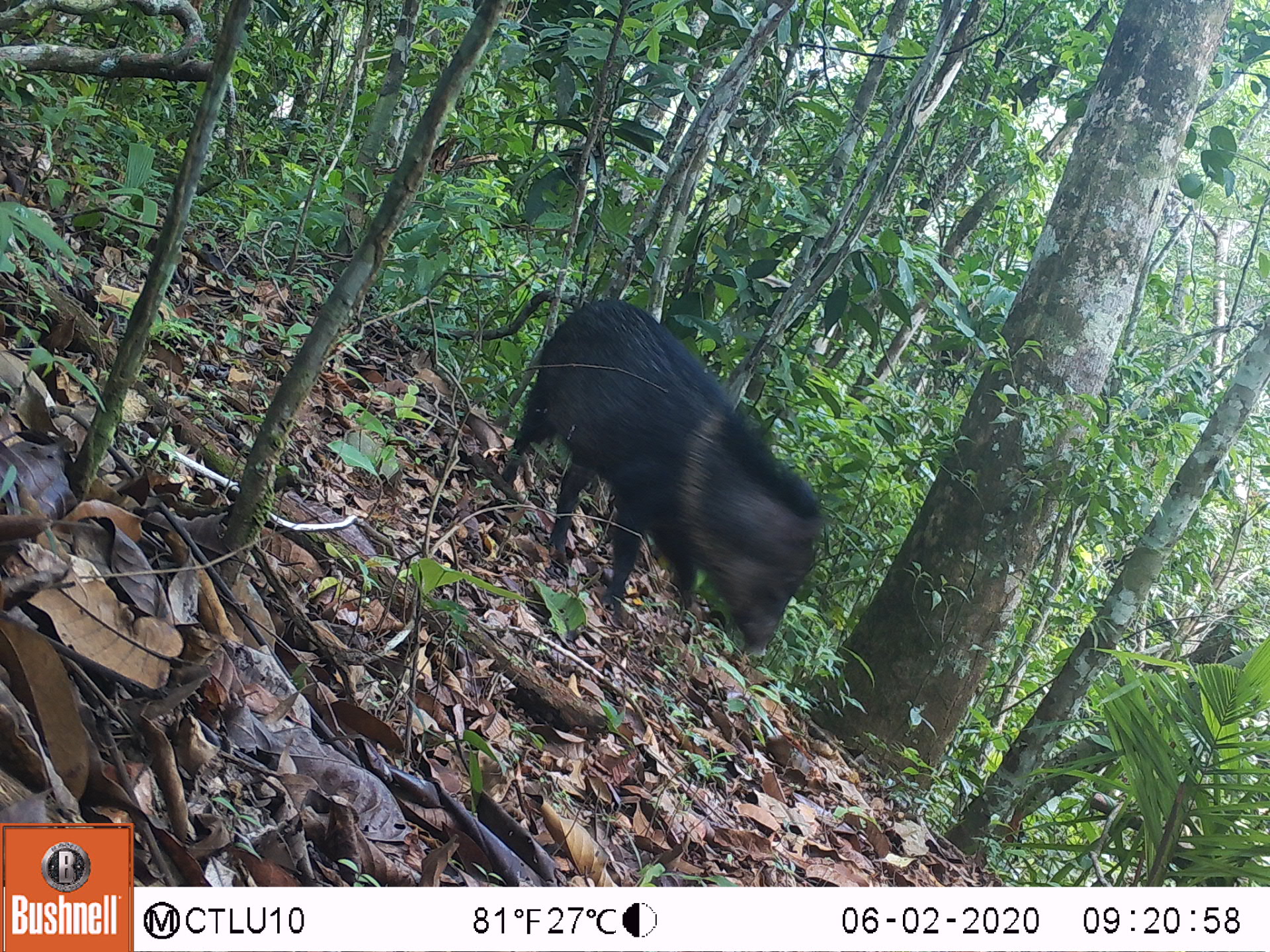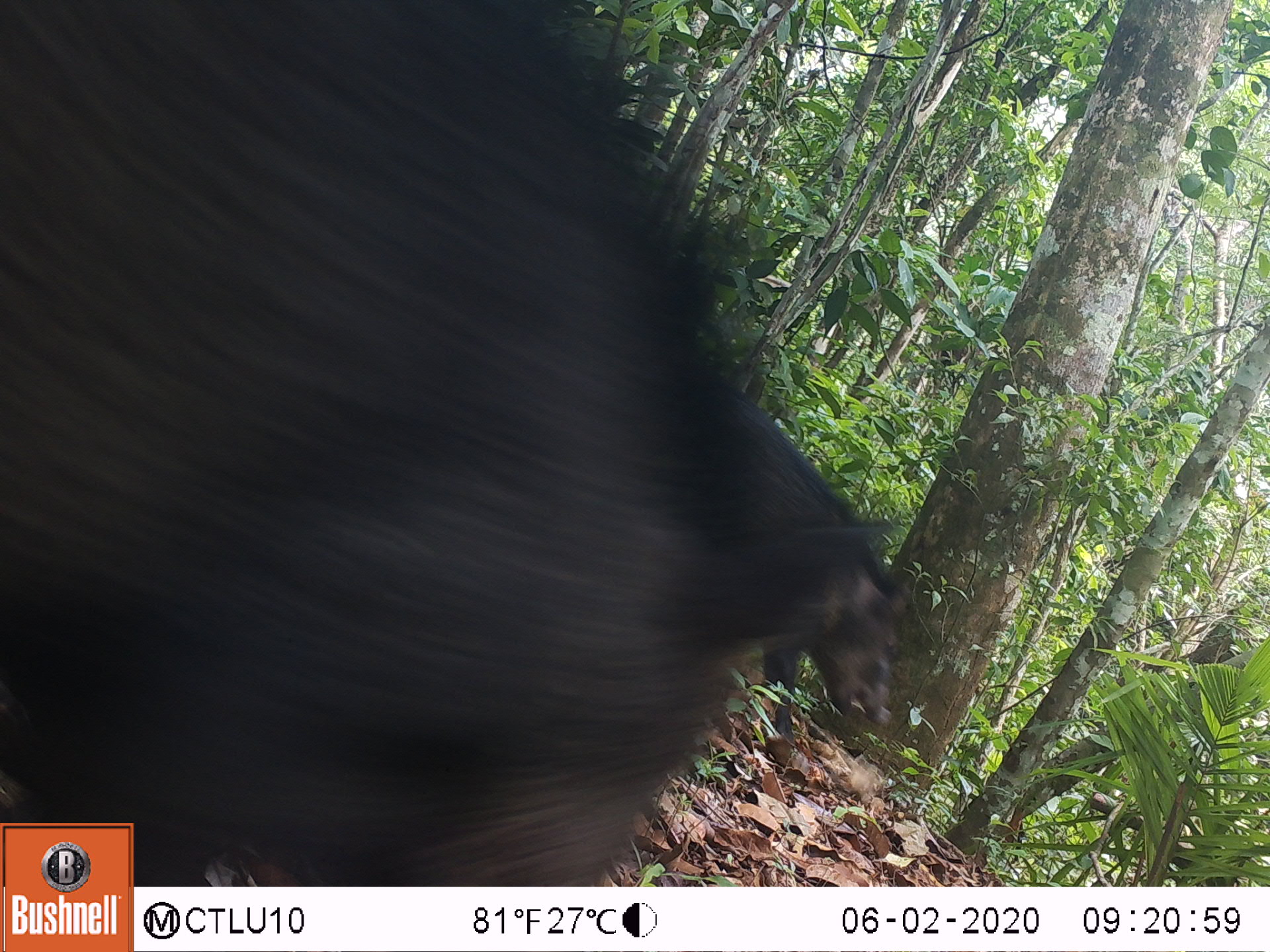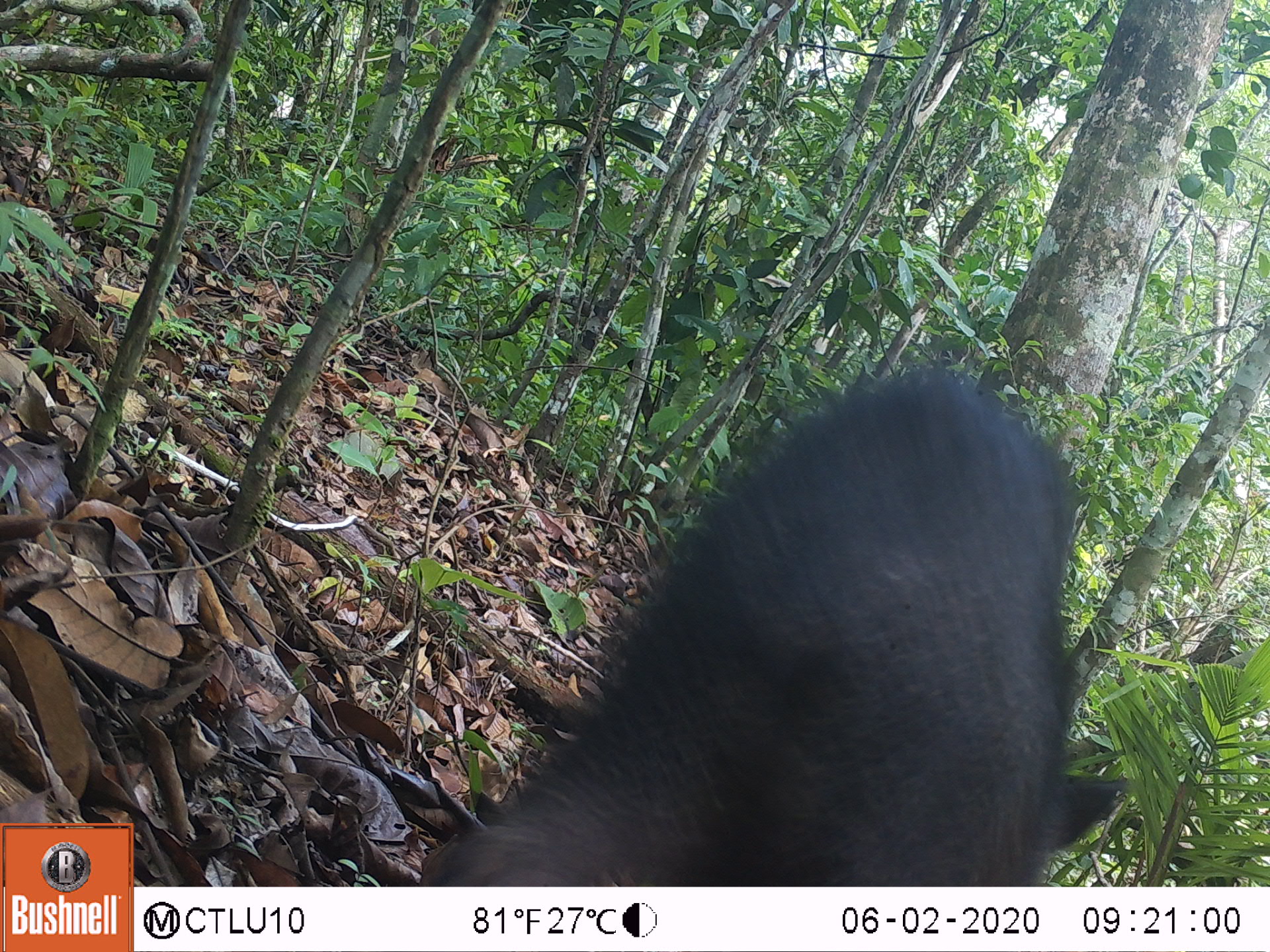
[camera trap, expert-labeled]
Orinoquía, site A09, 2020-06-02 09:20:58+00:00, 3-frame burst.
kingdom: Animalia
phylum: Chordata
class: Mammalia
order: Artiodactyla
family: Tayassuidae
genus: Pecari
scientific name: Pecari tajacu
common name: collared peccary